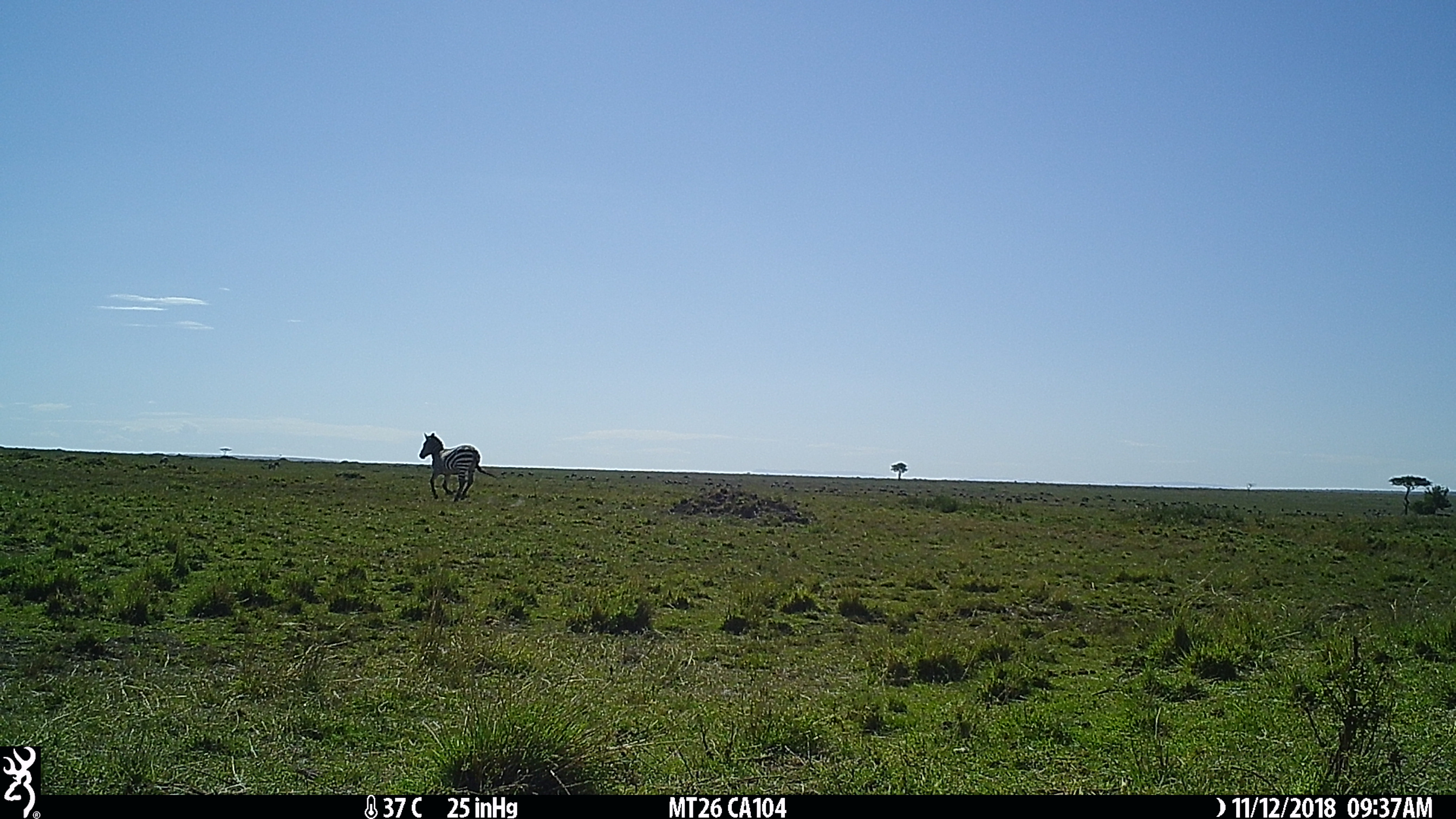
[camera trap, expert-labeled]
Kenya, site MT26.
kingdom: Animalia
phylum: Chordata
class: Mammalia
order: Perissodactyla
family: Equidae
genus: Equus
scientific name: Equus quagga burchellii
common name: burchell's zebra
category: zebra